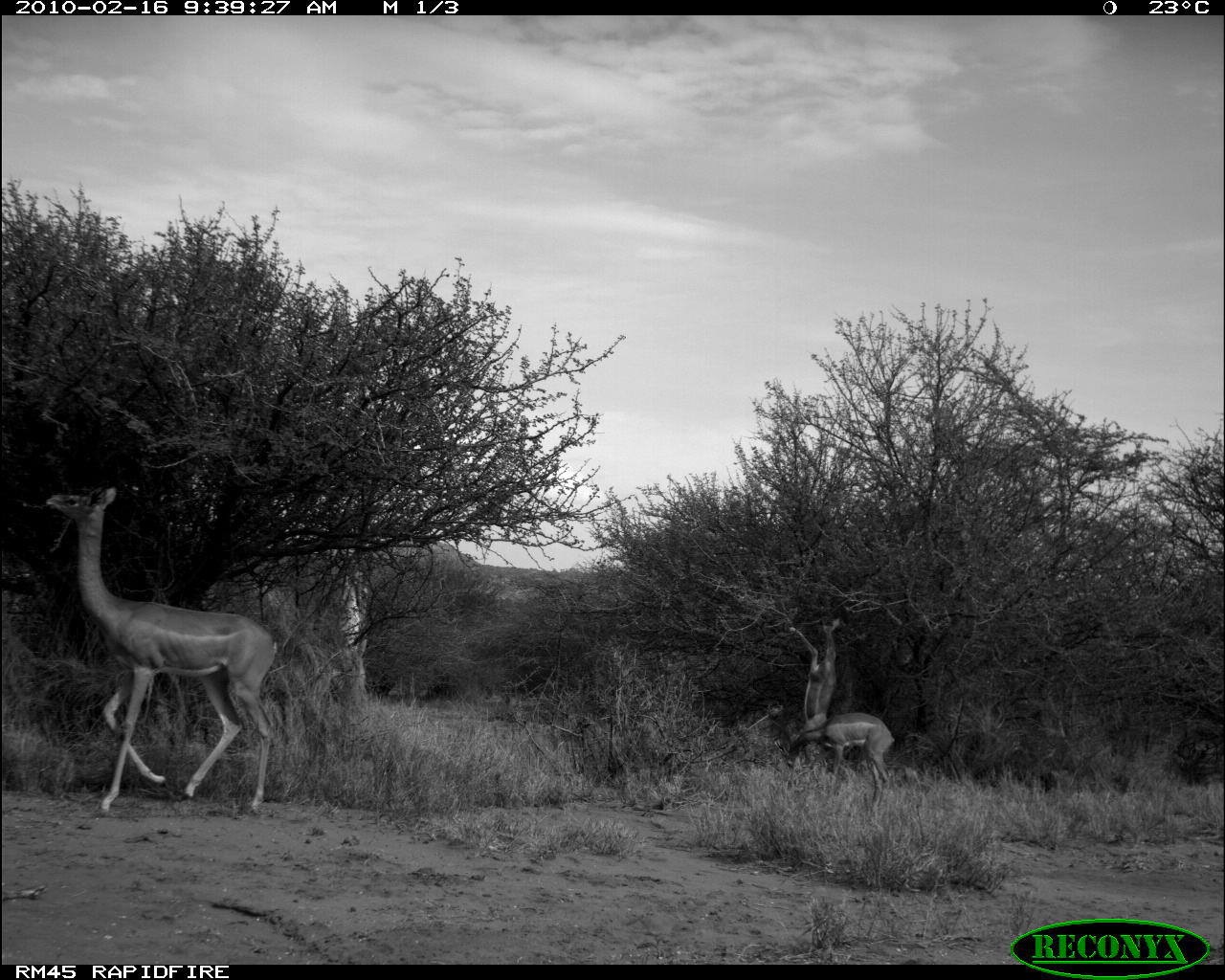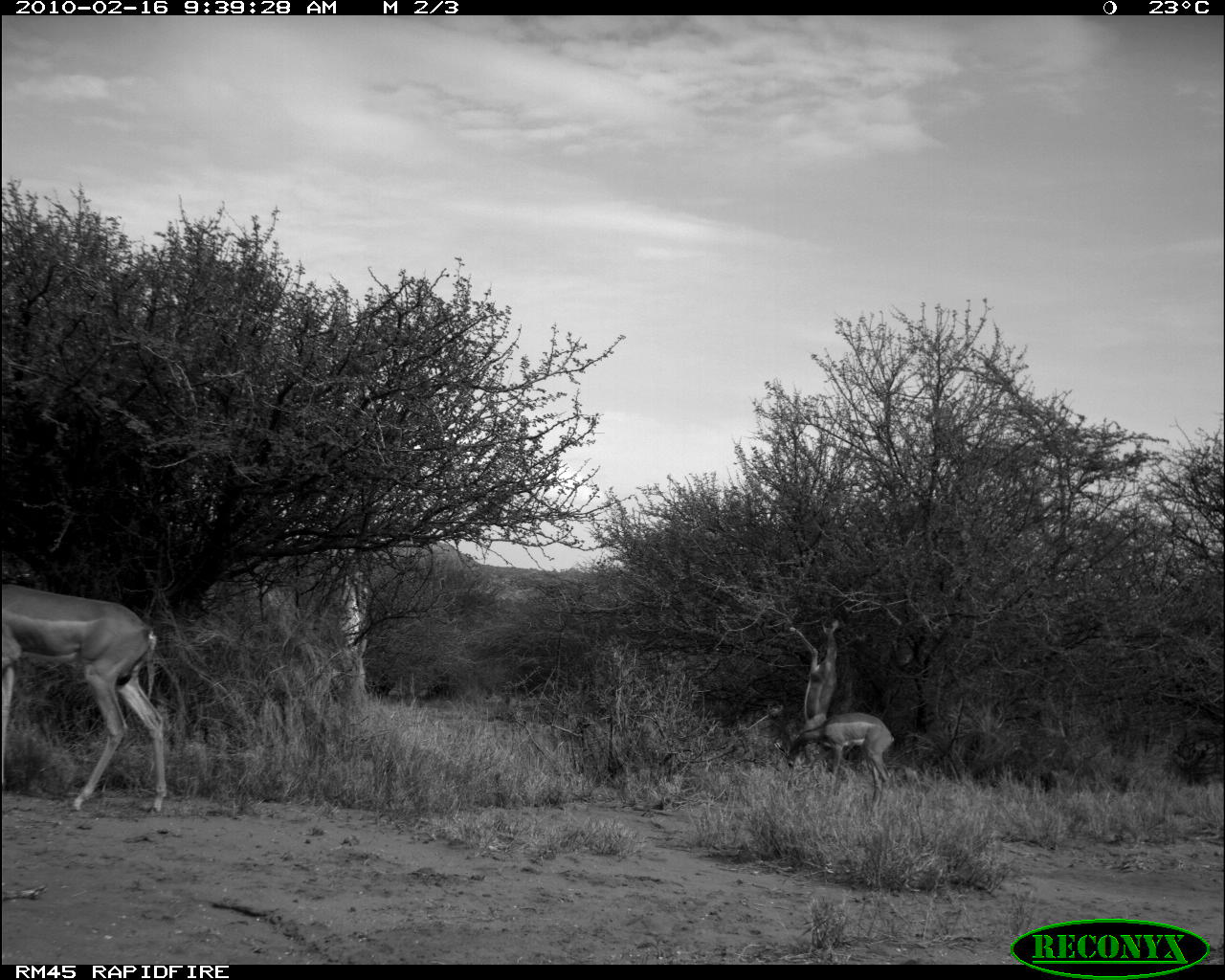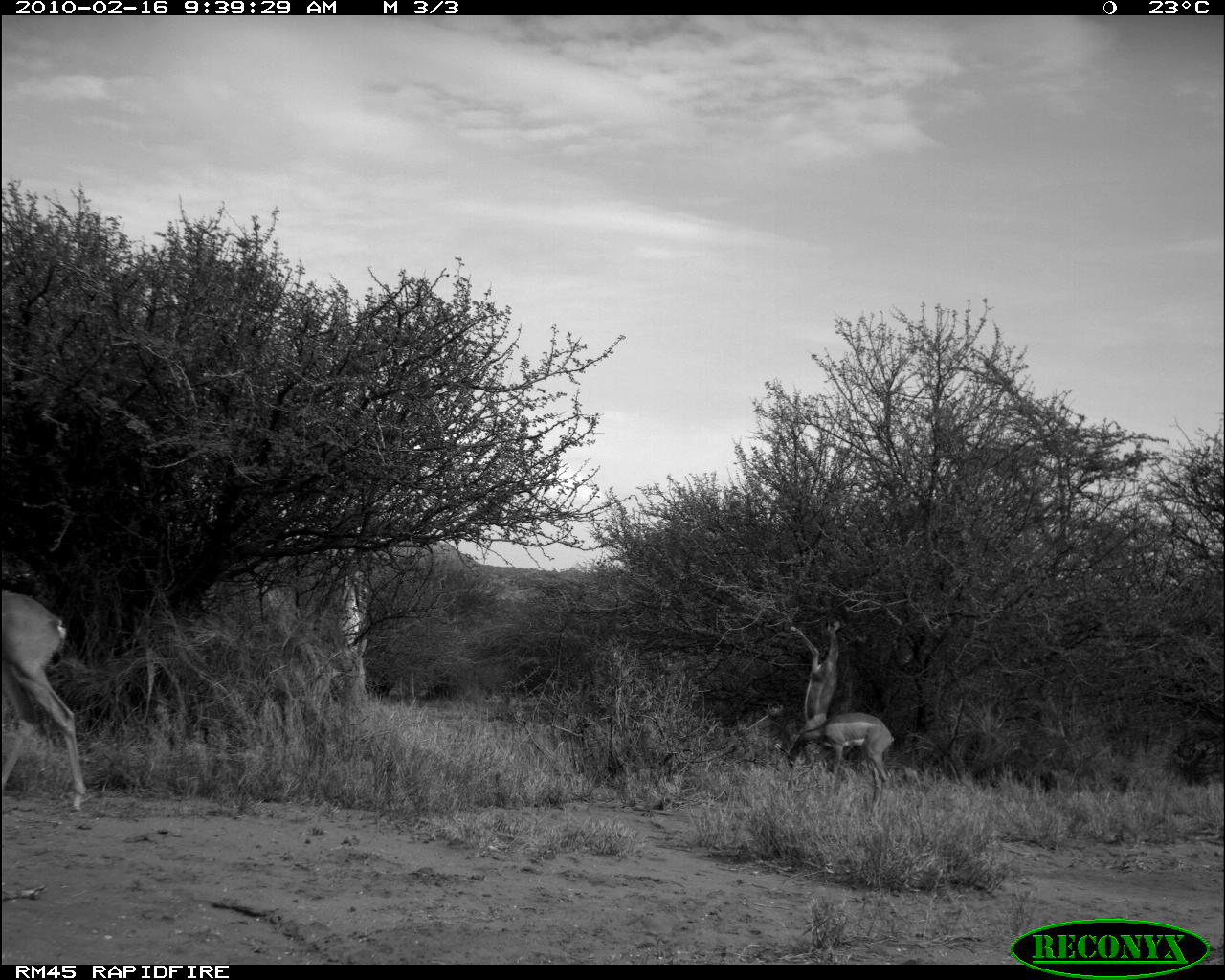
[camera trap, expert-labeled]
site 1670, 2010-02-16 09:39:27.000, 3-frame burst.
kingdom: Animalia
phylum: Chordata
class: Mammalia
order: Artiodactyla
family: Bovidae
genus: Litocranius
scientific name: Litocranius walleri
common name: gerenuk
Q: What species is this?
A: Litocranius walleri (gerenuk).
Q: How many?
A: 4.